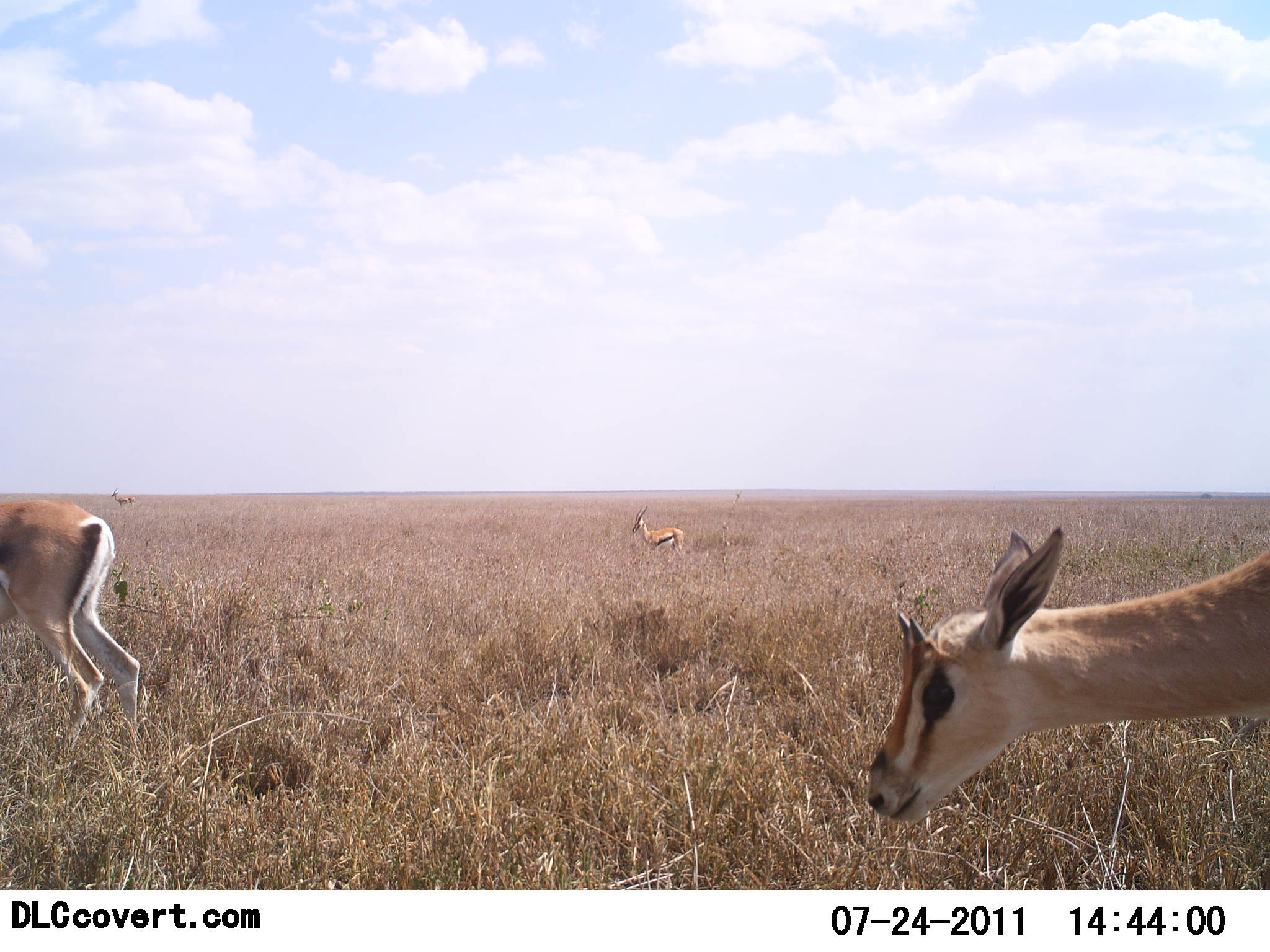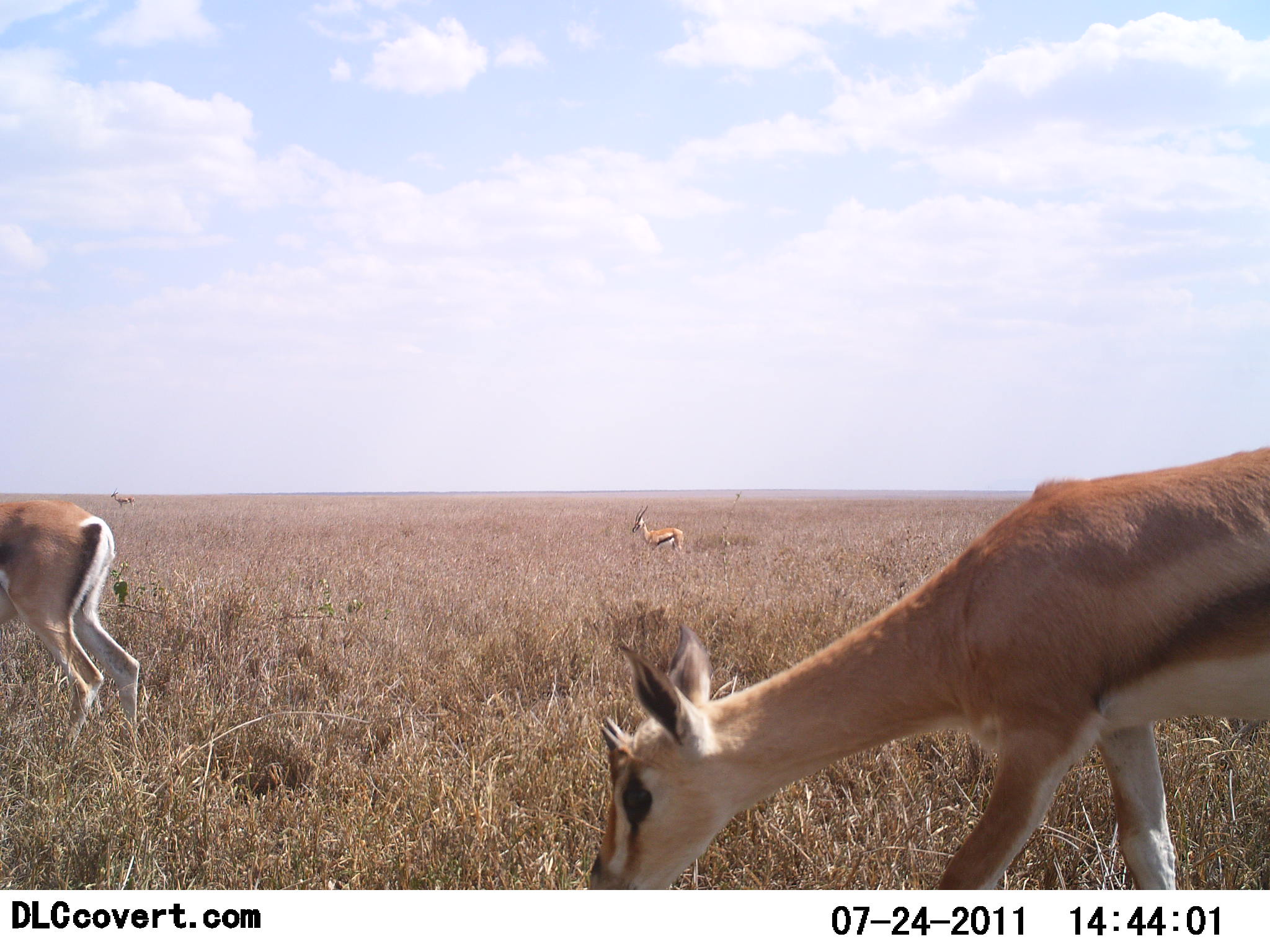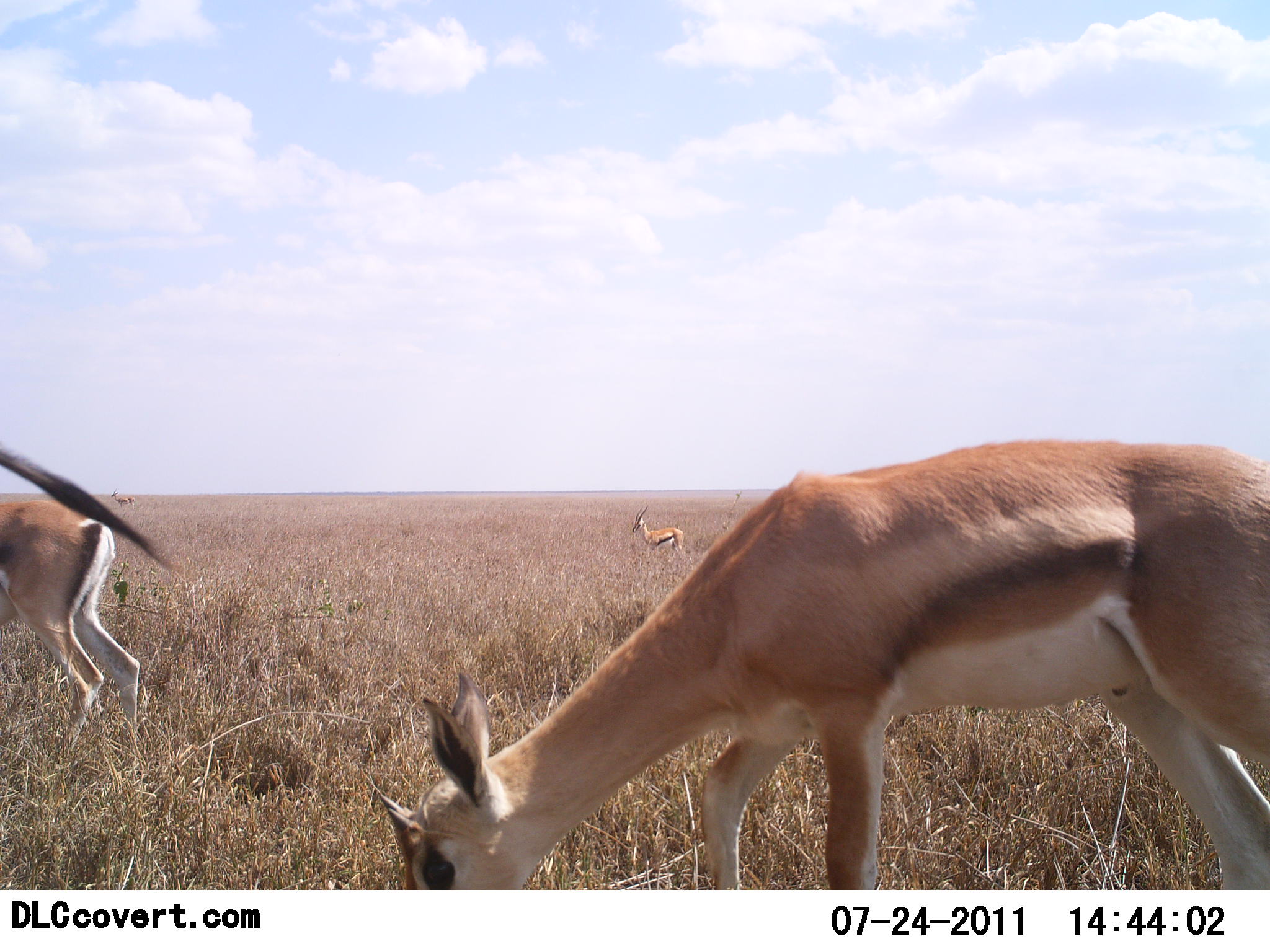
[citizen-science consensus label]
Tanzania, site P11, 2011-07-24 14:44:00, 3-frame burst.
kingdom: Animalia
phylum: Chordata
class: Mammalia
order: Artiodactyla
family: Bovidae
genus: Eudorcas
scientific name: Eudorcas thomsonii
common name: thomson's gazelle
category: gazellethomsons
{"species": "gazellethomsons (thomson's gazelle) (Eudorcas thomsonii)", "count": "4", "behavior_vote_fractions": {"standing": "58%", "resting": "8%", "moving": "8%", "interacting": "0%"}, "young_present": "0%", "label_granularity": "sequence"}